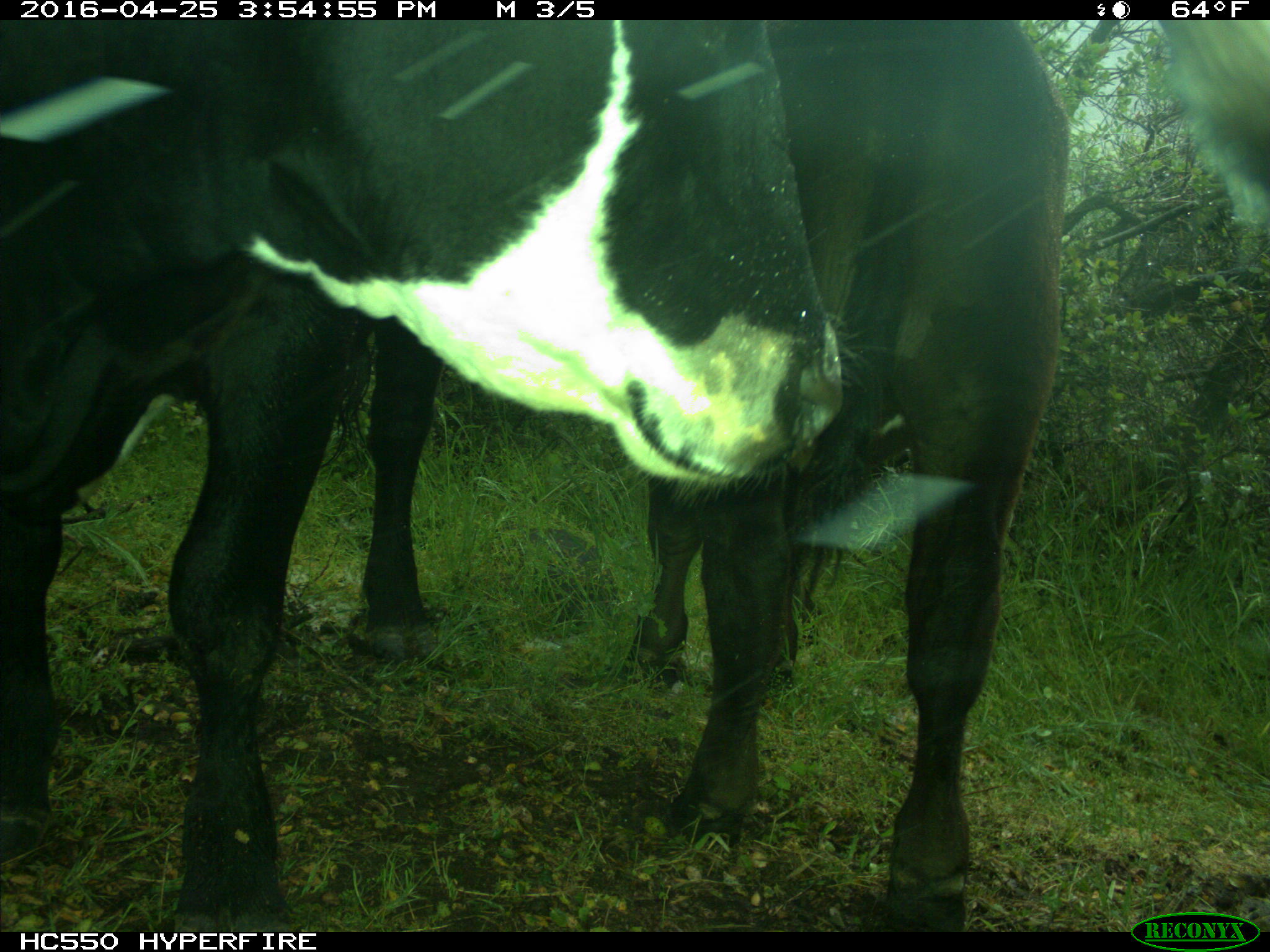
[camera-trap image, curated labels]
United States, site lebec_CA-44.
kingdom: Animalia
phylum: Chordata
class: Mammalia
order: Artiodactyla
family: Bovidae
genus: Bos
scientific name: Bos taurus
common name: domestic cow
Bos taurus (domestic cow).